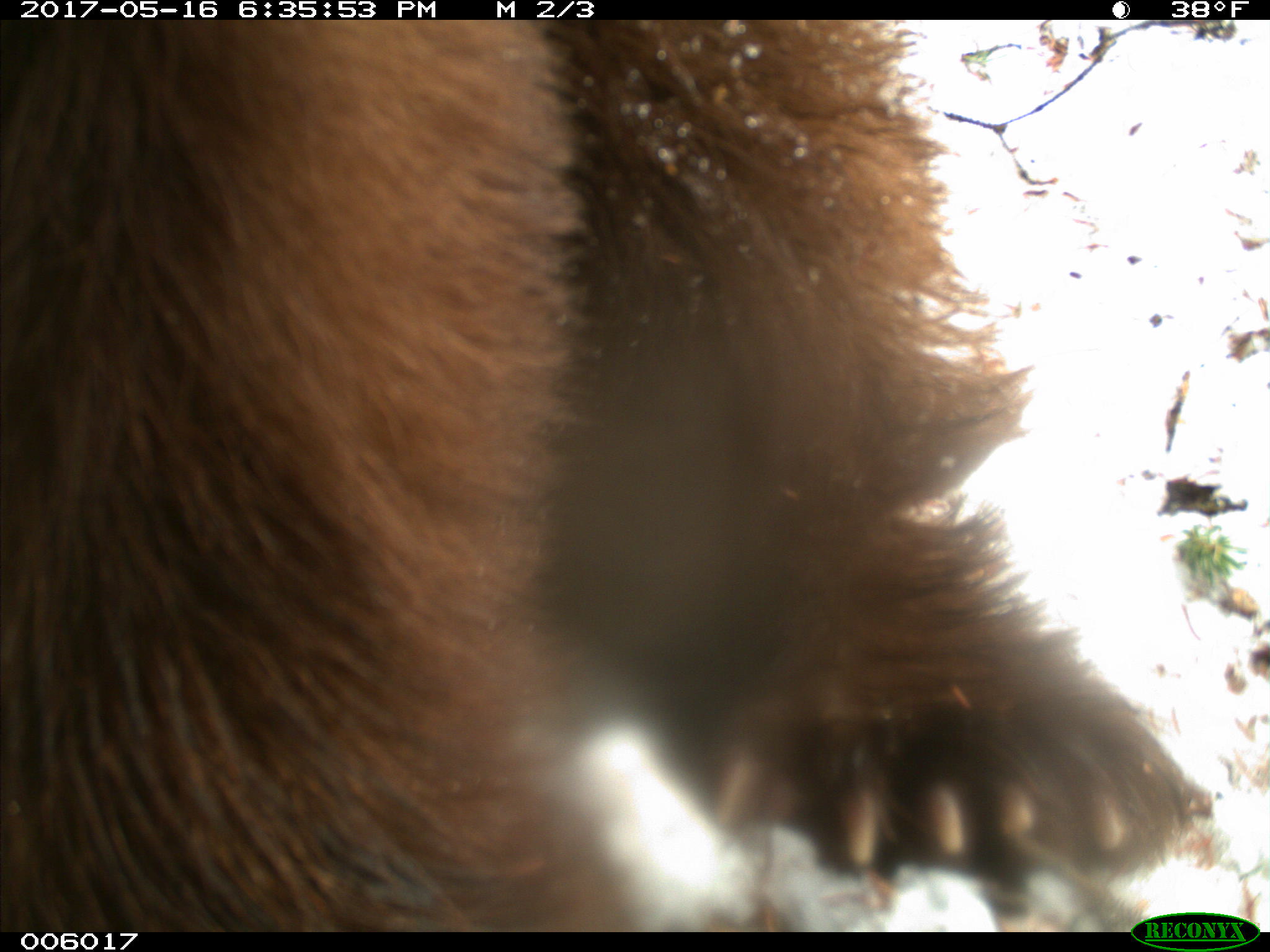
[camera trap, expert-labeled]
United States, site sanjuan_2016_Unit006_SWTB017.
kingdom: Animalia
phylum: Chordata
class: Mammalia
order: Carnivora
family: Ursidae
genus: Ursus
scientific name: Ursus americanus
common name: american black bear